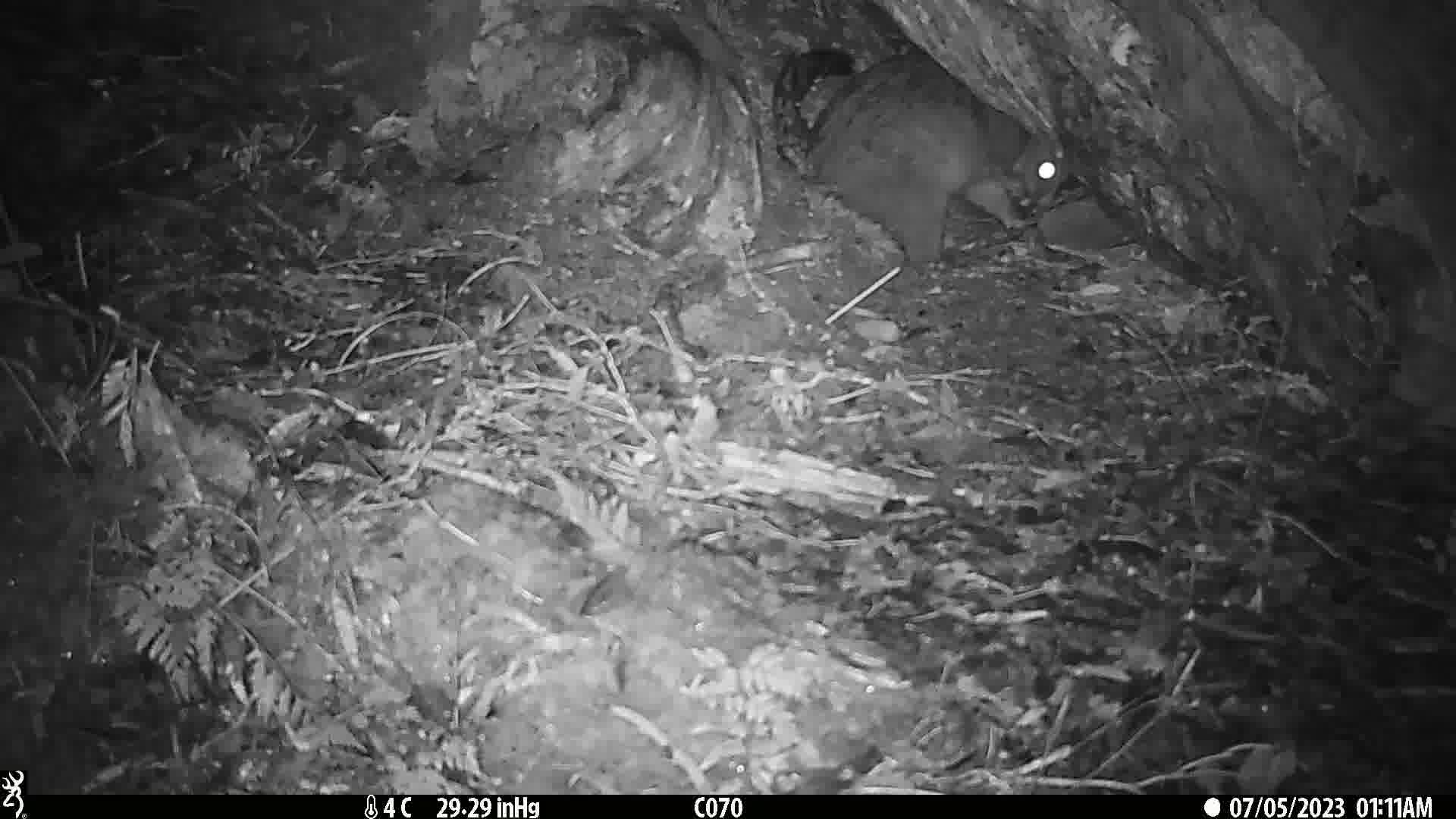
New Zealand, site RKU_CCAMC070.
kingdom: Animalia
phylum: Chordata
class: Mammalia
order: Diprotodontia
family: Phalangeridae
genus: Trichosurus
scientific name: Trichosurus vulpecula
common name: common brushtail possum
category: possum